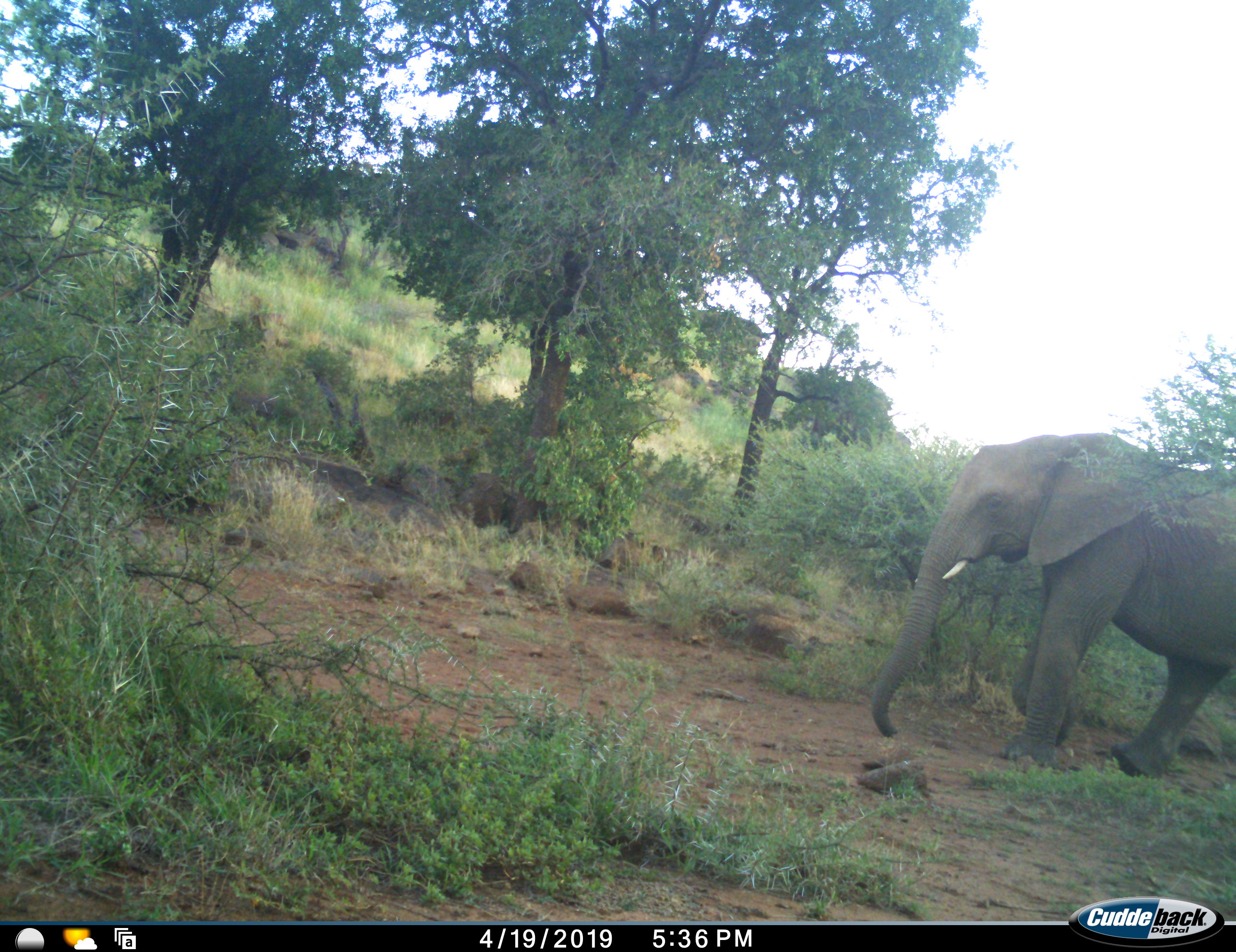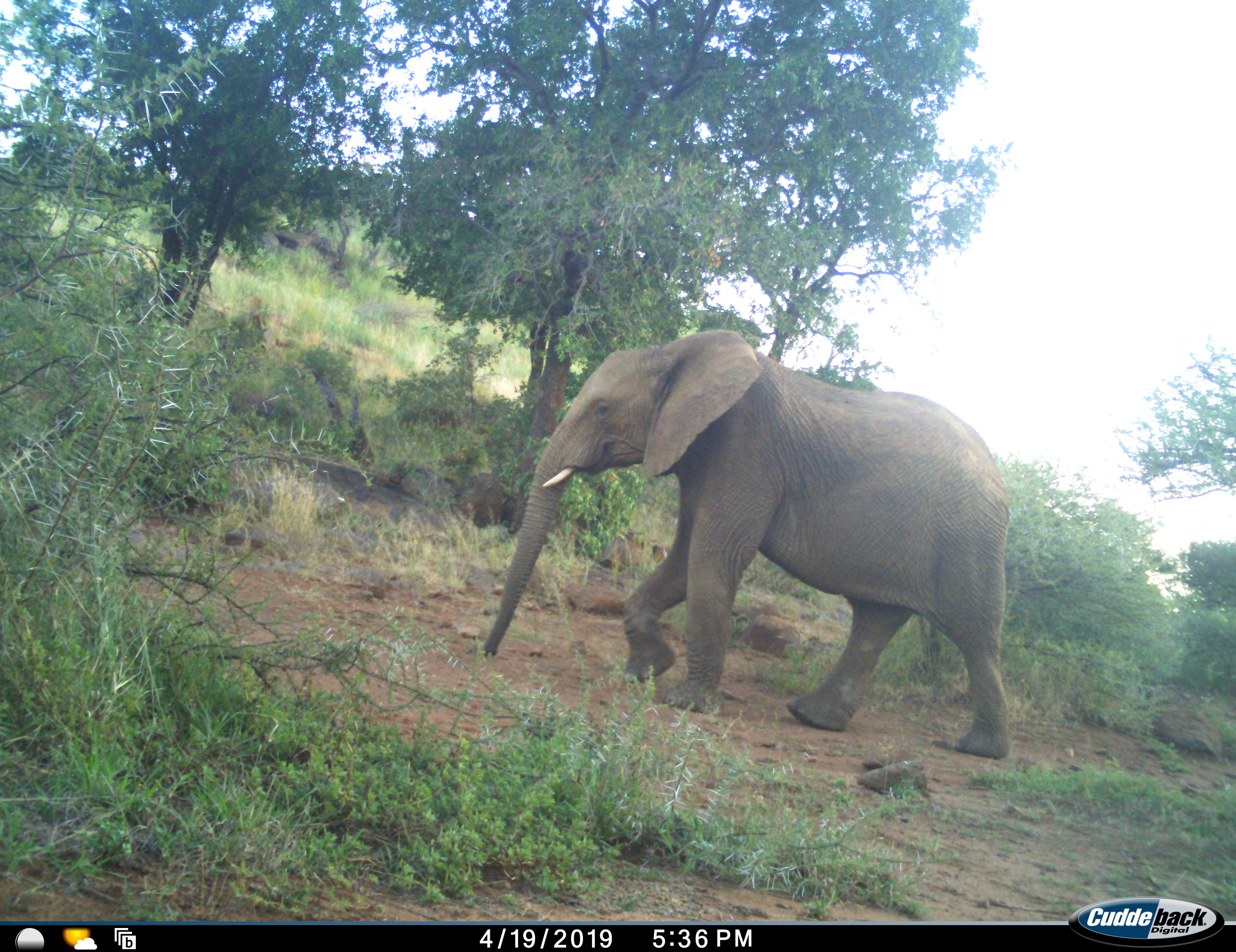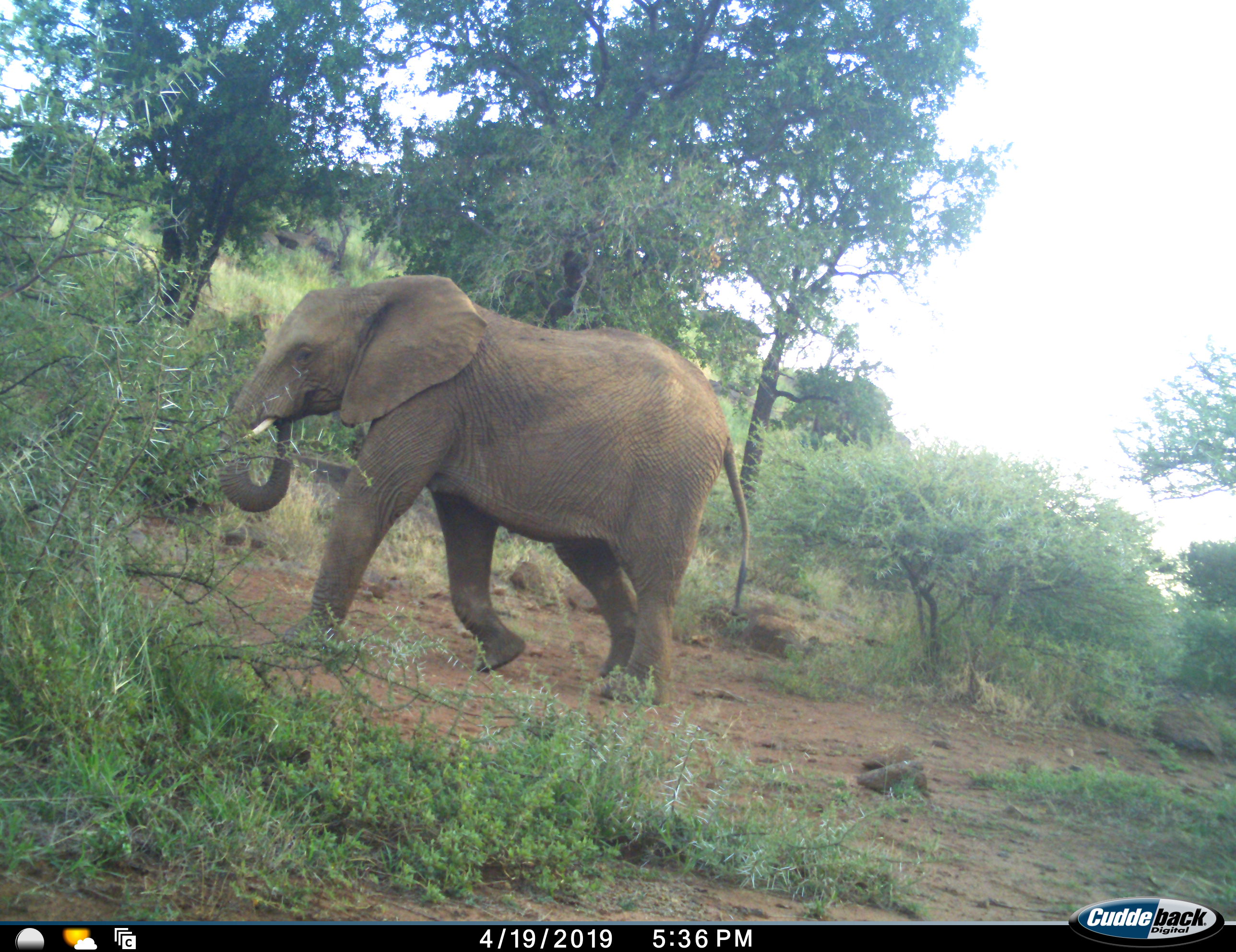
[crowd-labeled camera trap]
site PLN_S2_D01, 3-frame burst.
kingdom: Animalia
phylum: Chordata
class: Mammalia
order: Proboscidea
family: Elephantidae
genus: Loxodonta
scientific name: Loxodonta africana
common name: african bush elephant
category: elephant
Elephant (african bush elephant) (Loxodonta africana), count 1. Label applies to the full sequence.